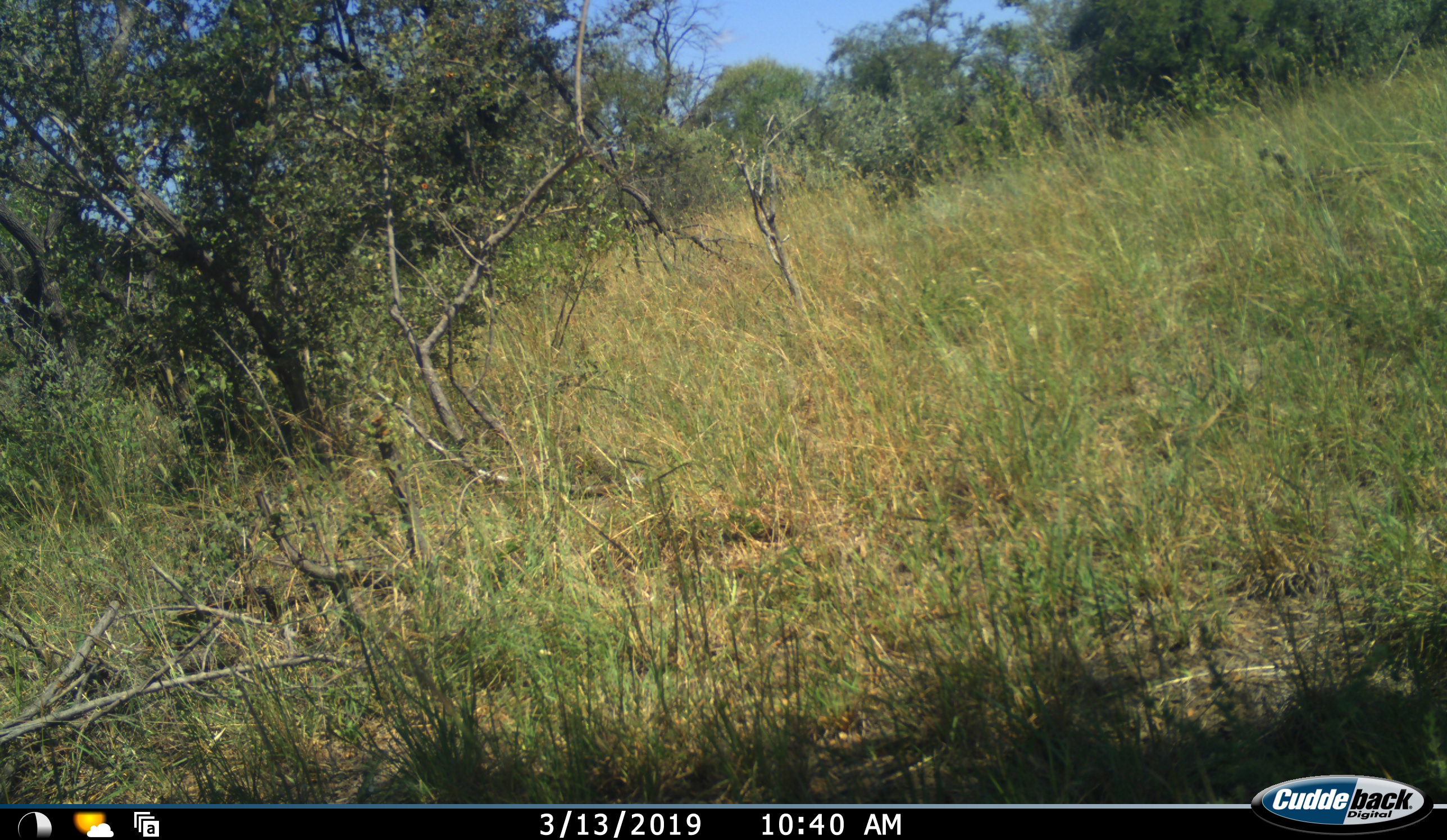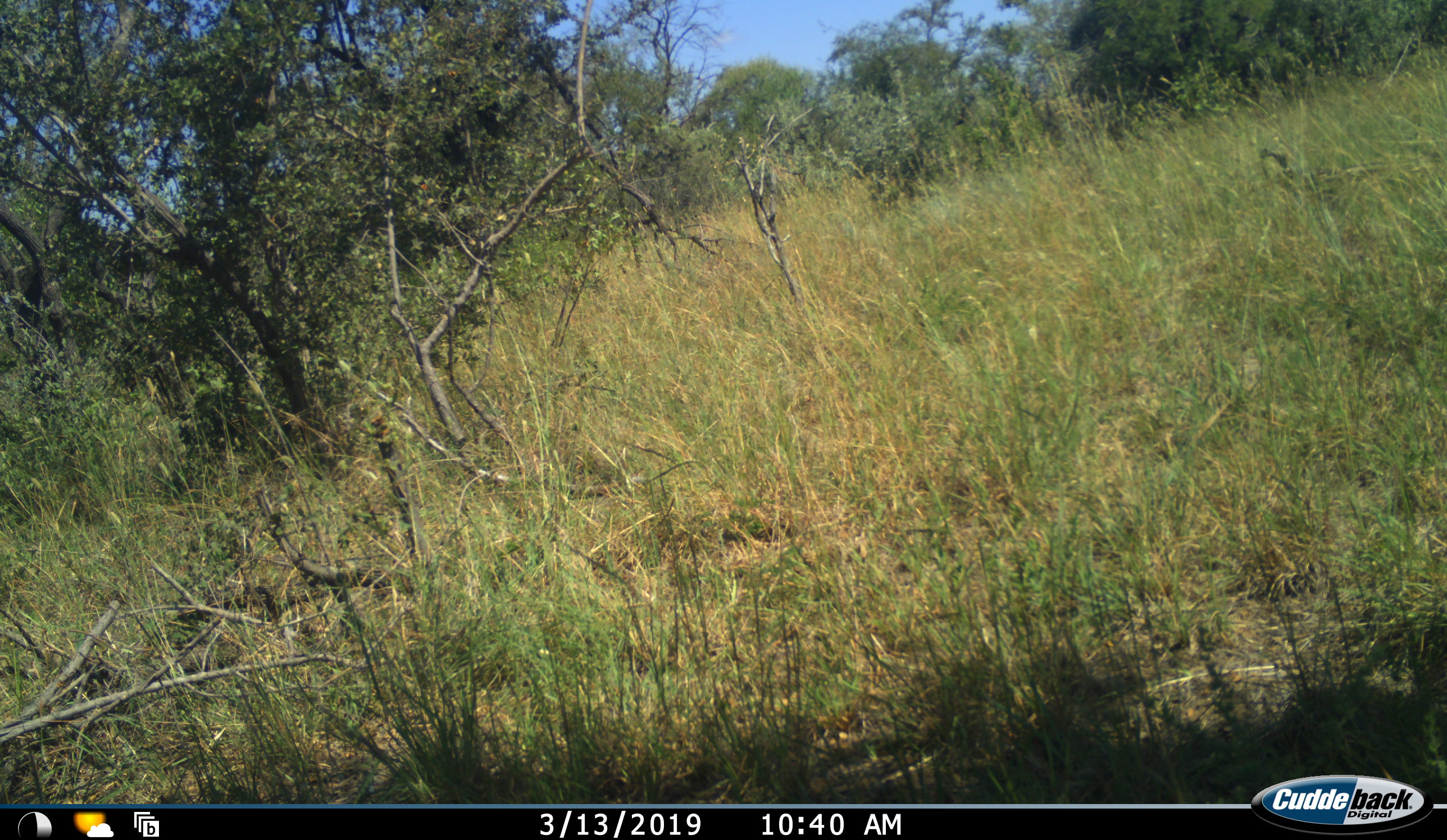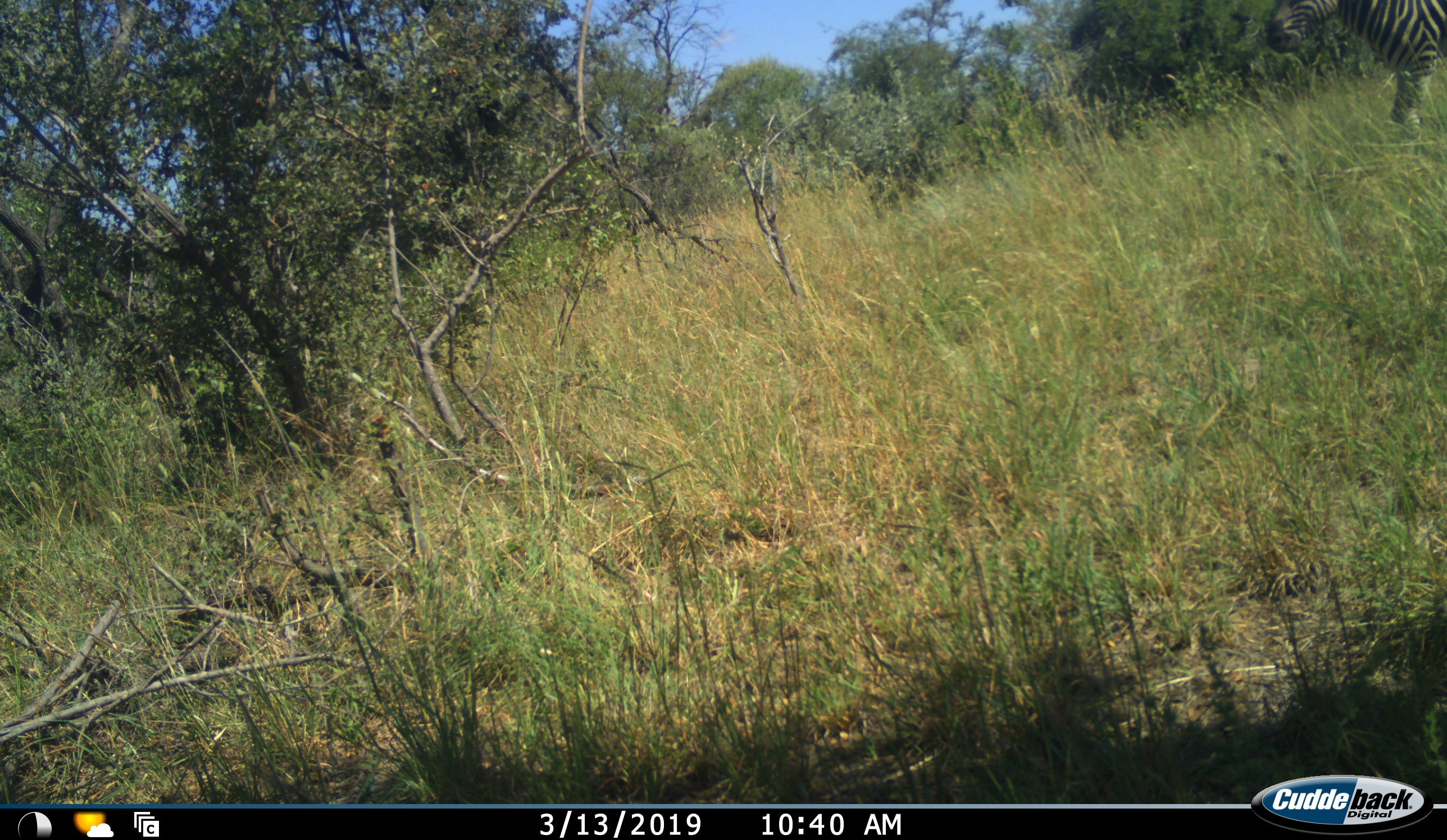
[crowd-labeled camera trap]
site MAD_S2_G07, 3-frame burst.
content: unidentified animal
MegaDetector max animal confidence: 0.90